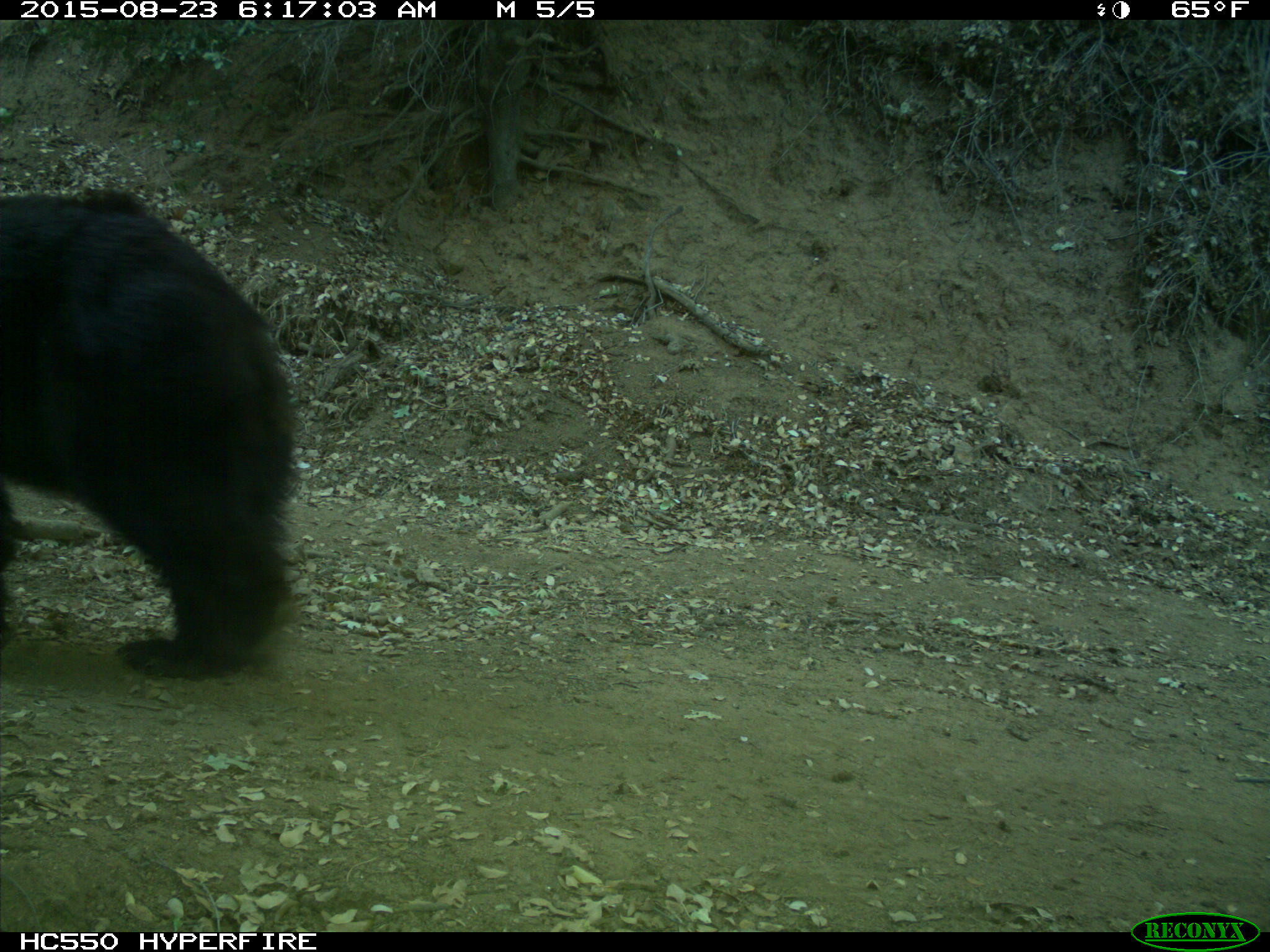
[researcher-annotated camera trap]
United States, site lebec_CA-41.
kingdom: Animalia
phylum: Chordata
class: Mammalia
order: Carnivora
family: Ursidae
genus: Ursus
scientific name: Ursus americanus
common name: american black bear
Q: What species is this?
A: Ursus americanus (american black bear).